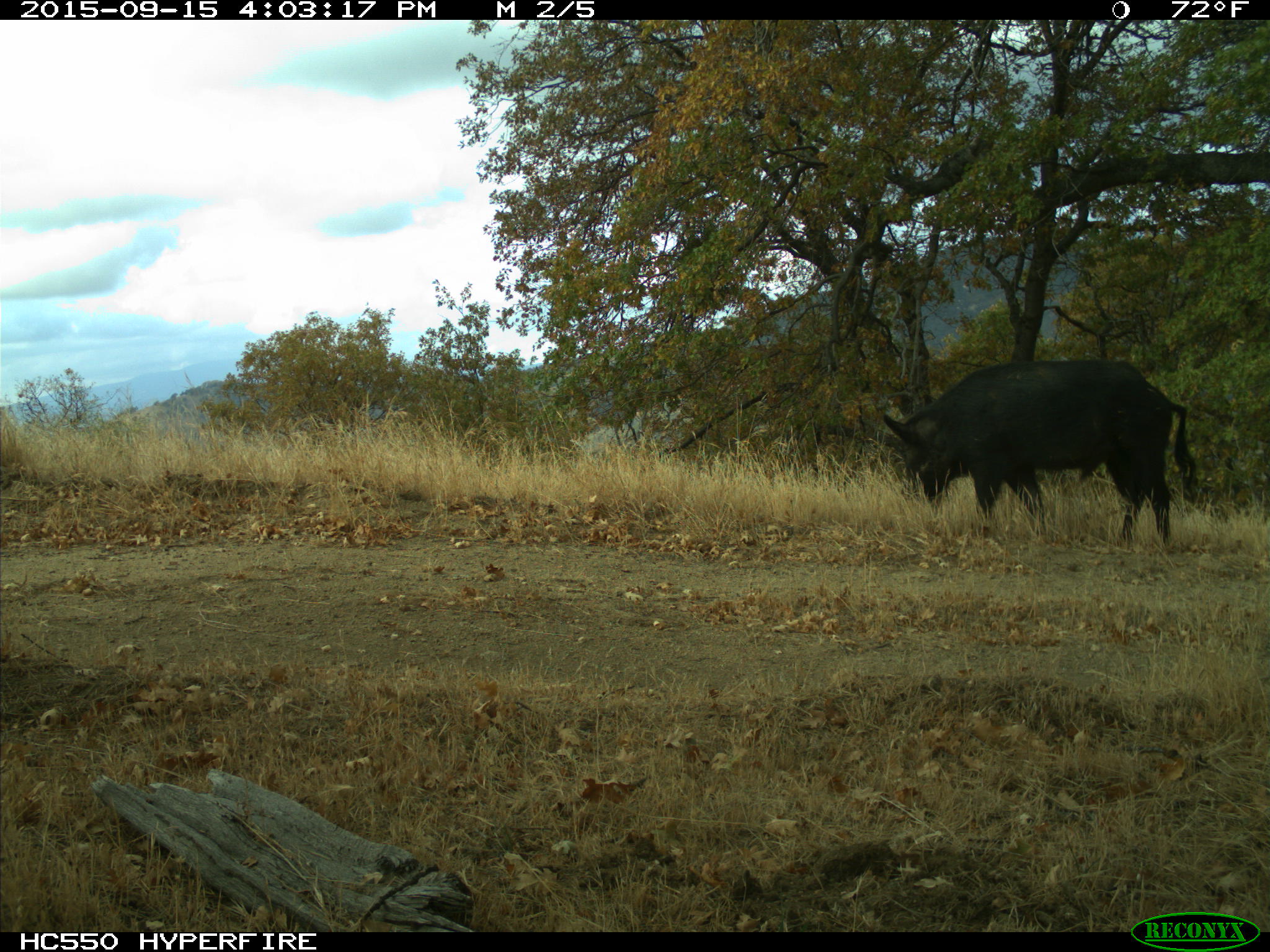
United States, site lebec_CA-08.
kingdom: Animalia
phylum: Chordata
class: Mammalia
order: Artiodactyla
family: Suidae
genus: Sus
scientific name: Sus scrofa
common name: wild boar